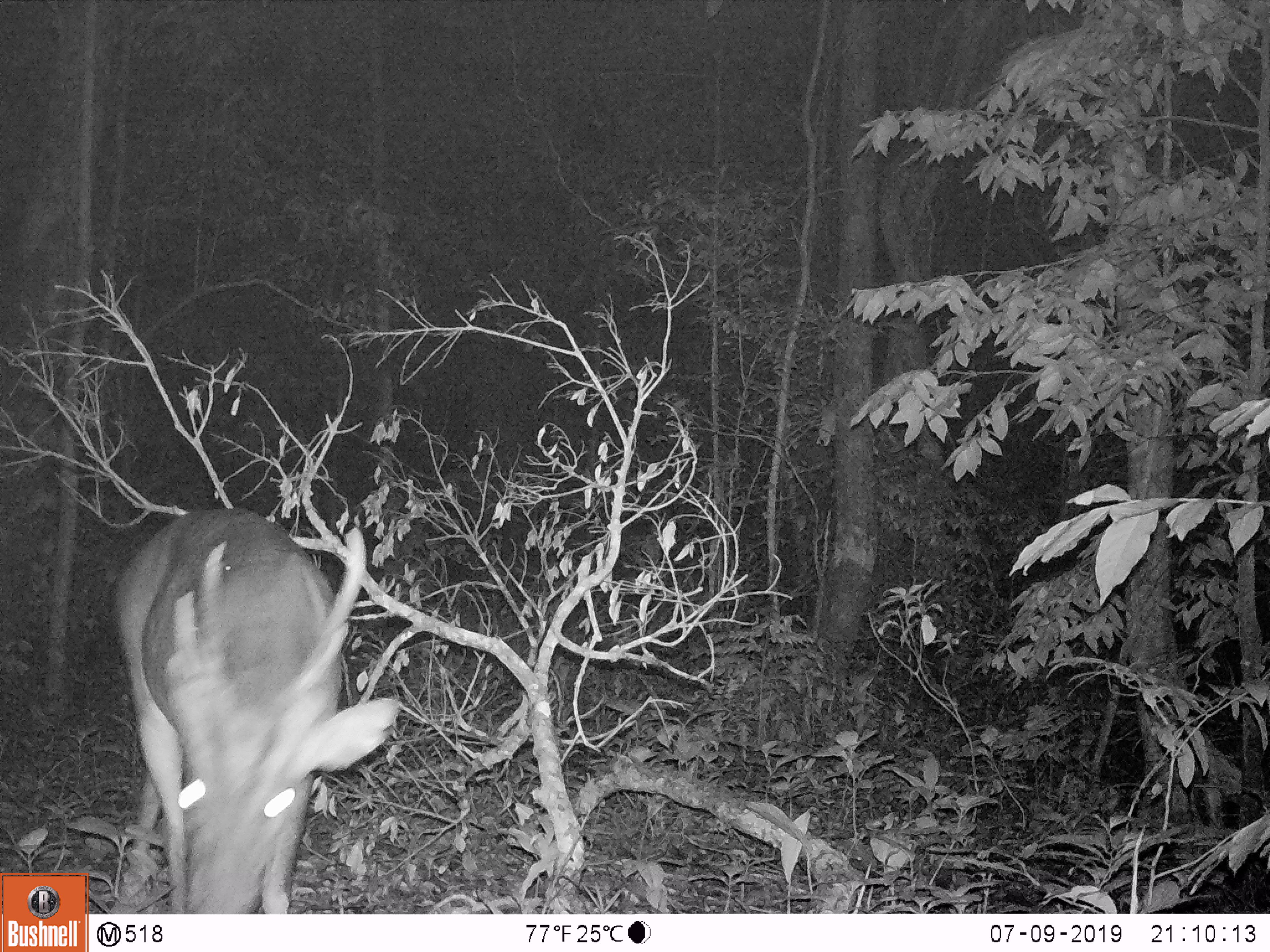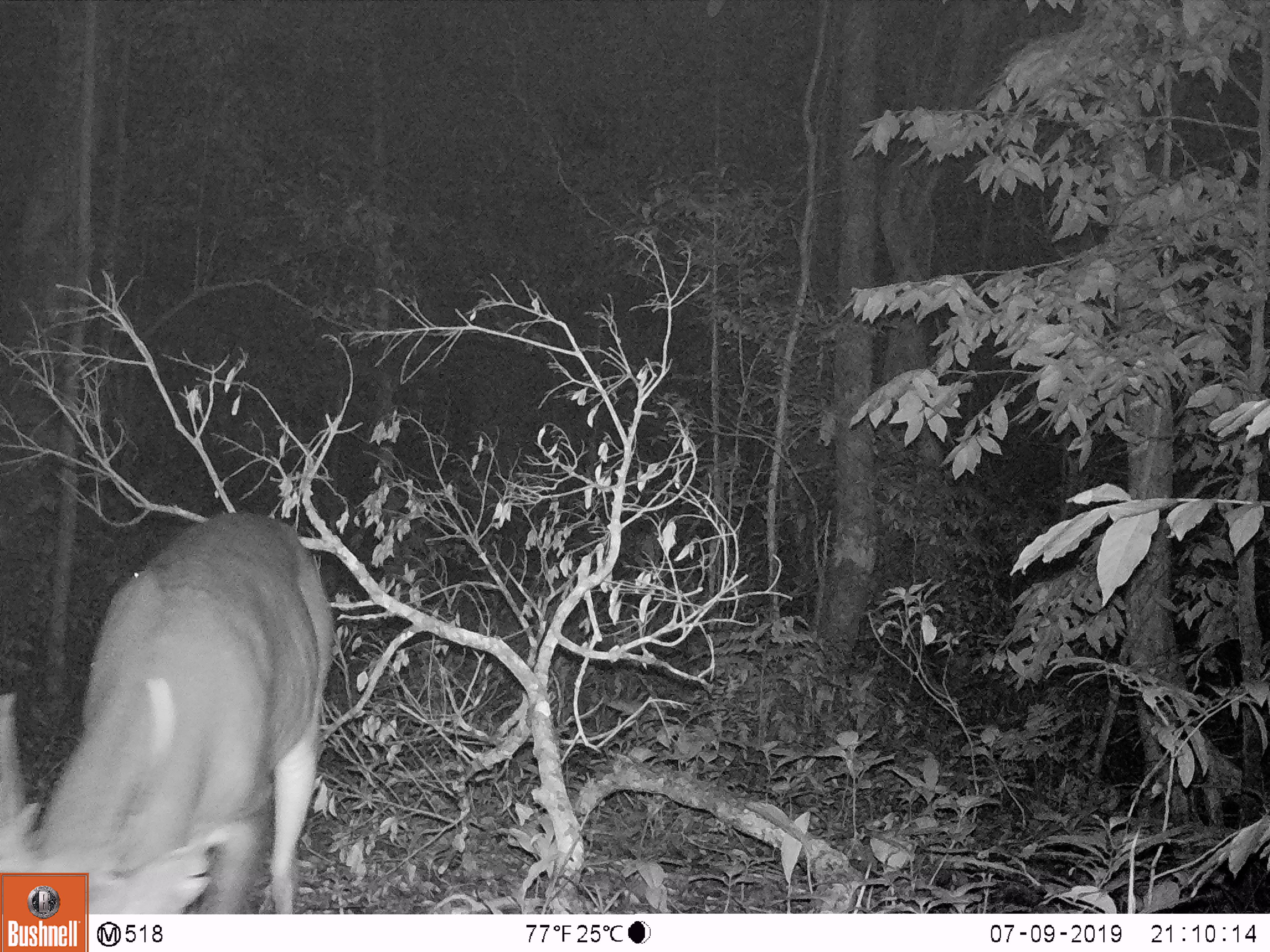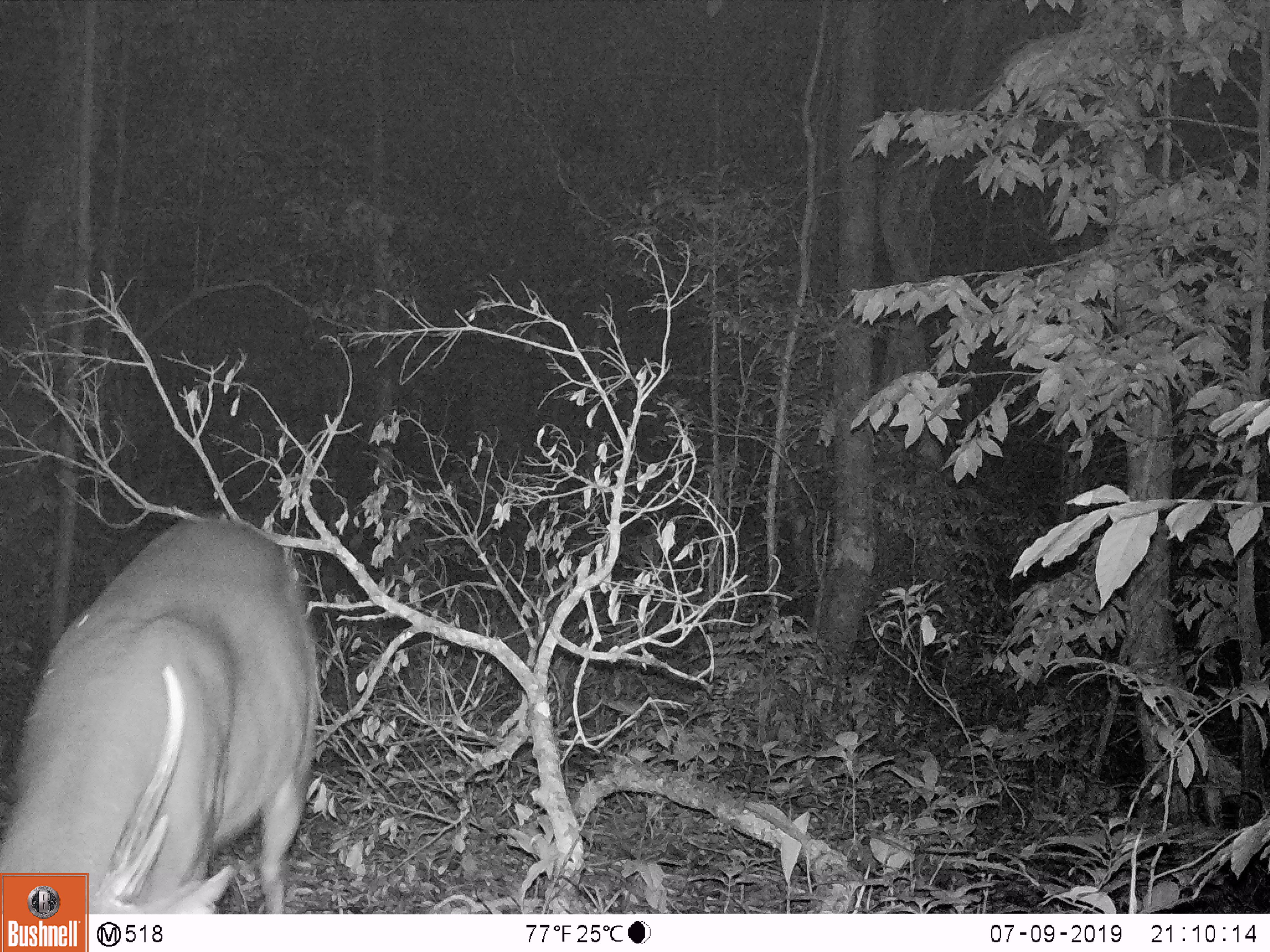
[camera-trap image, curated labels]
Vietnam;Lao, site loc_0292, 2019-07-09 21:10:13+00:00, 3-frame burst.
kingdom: Animalia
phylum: Chordata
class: Mammalia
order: Artiodactyla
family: Cervidae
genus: Muntiacus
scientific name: Muntiacus vuquangensis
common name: large-antlered muntjac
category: large antlered muntjac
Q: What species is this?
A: Large antlered muntjac (large-antlered muntjac) (Muntiacus vuquangensis).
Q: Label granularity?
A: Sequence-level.